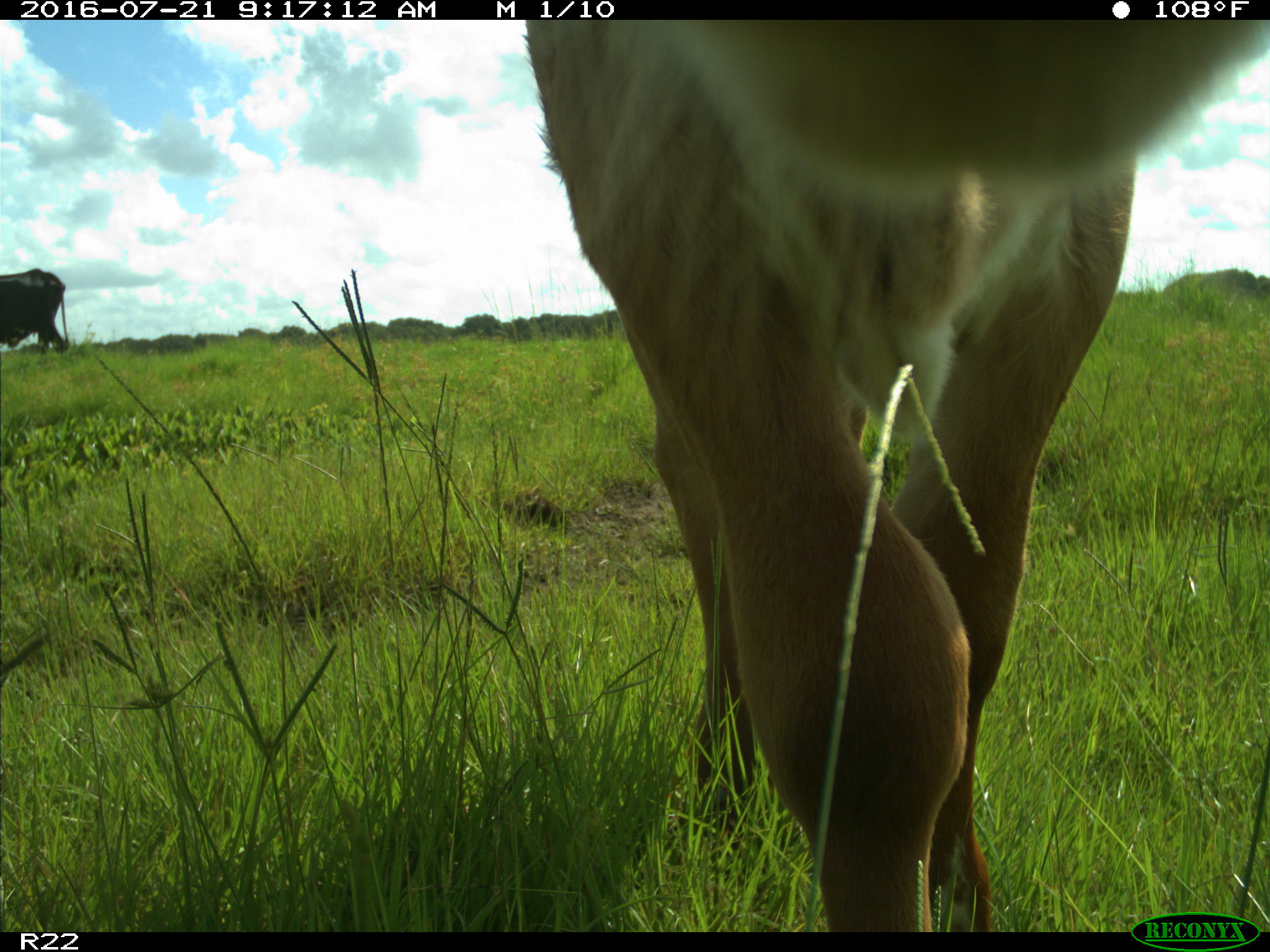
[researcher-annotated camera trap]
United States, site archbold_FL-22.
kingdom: Animalia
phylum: Chordata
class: Mammalia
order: Artiodactyla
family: Bovidae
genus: Bos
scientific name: Bos taurus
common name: domestic cow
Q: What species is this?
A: Bos taurus (domestic cow).